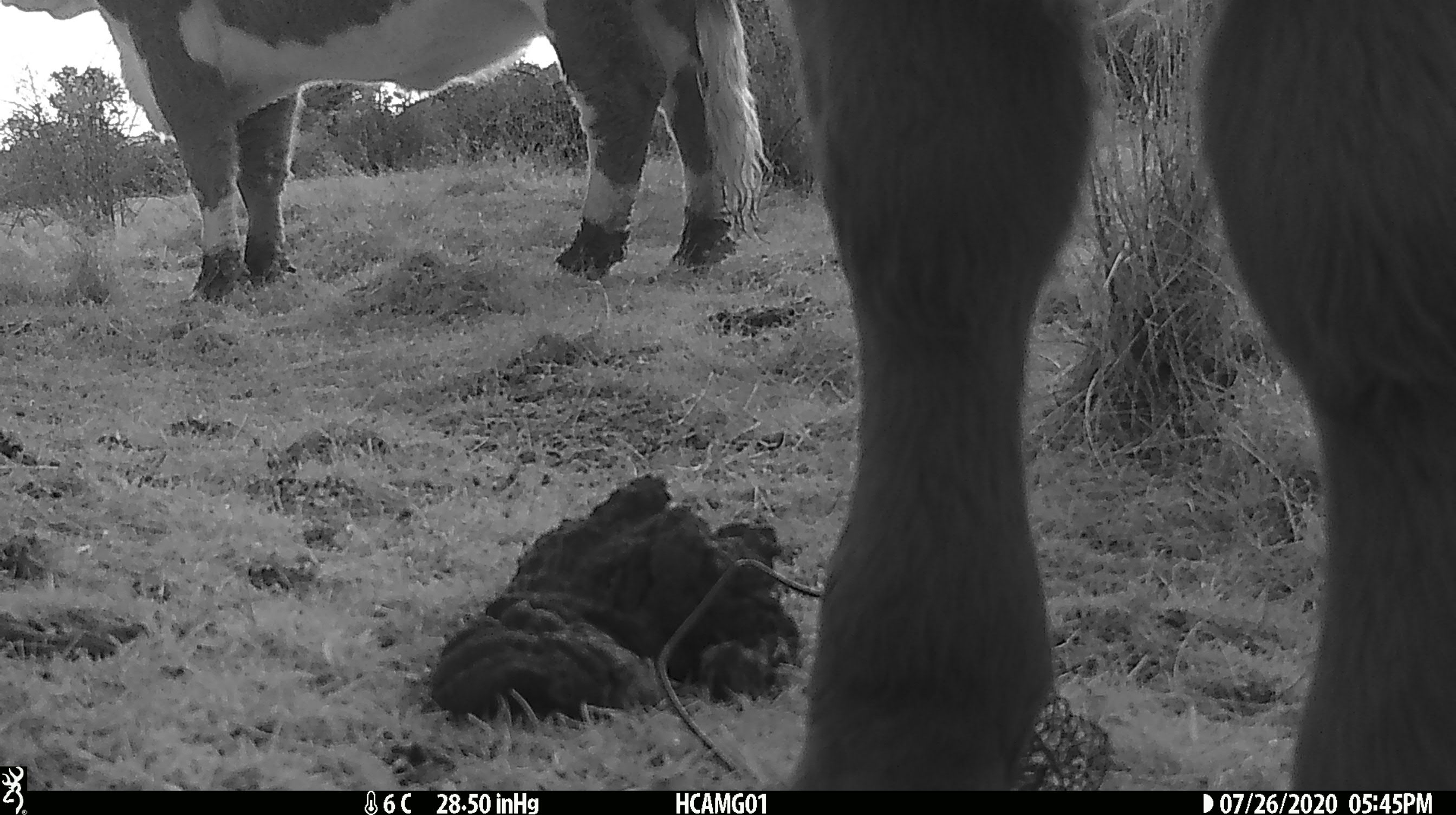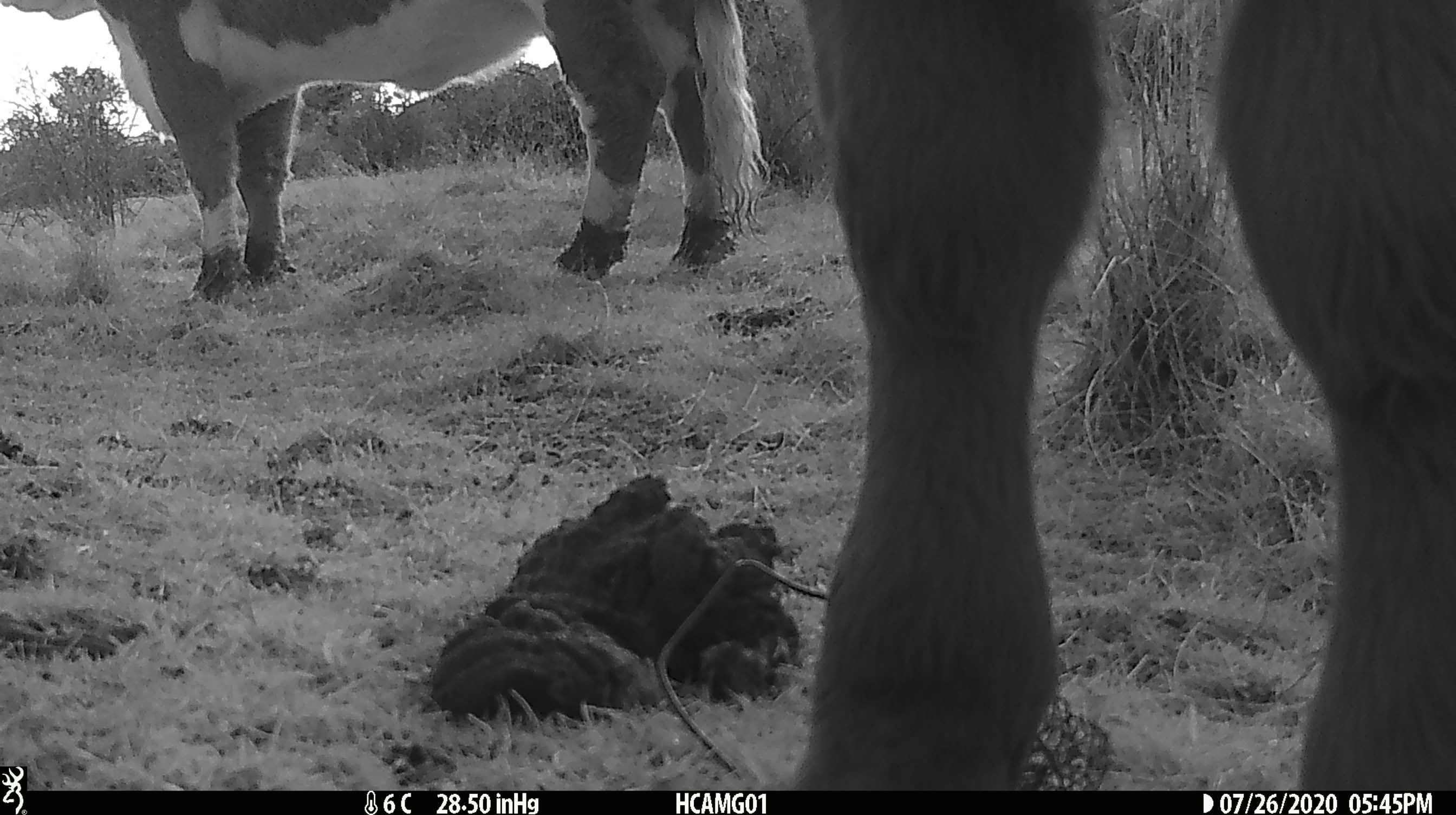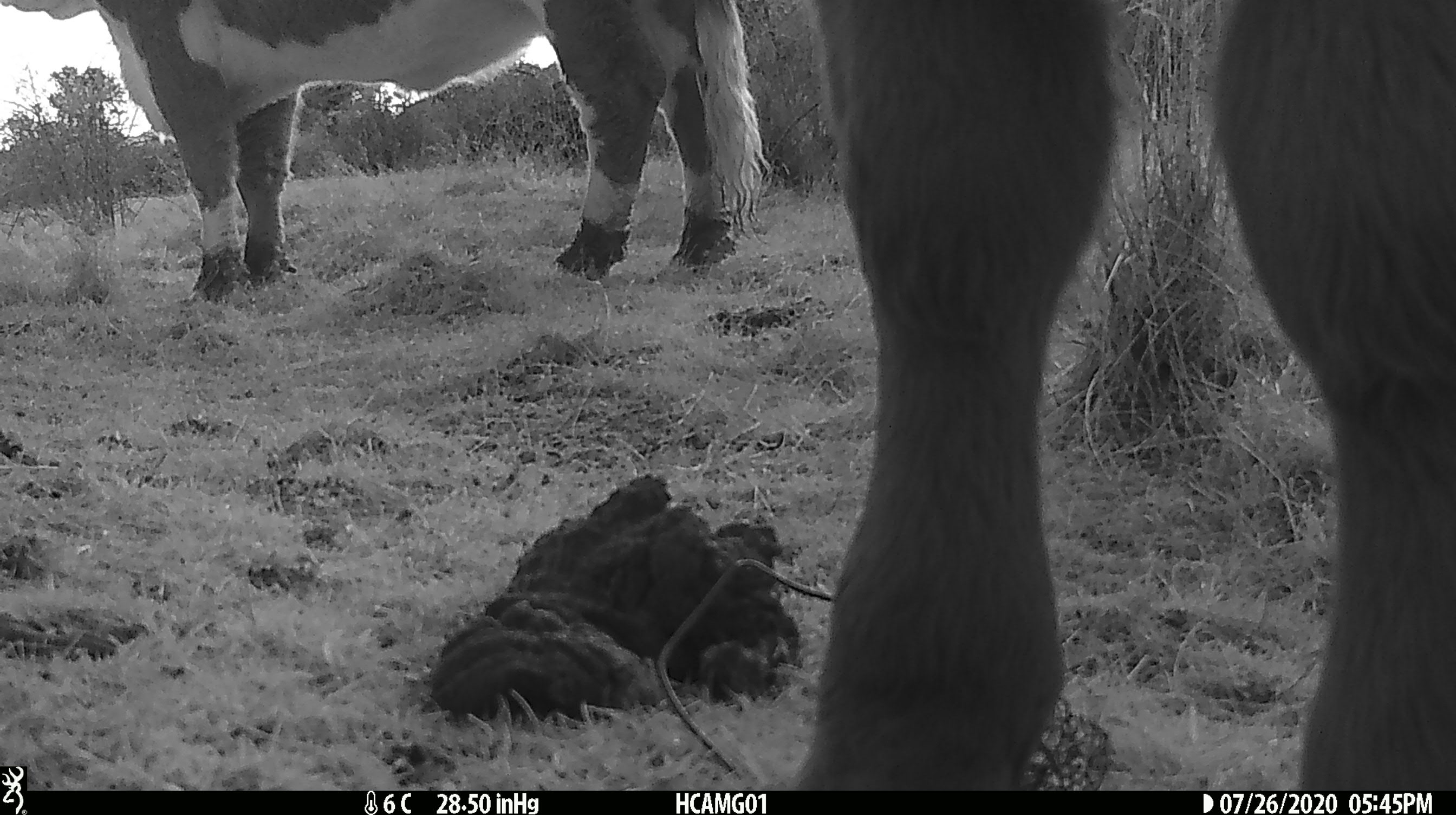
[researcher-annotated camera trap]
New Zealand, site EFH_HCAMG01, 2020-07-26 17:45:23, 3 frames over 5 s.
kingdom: Animalia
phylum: Chordata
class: Mammalia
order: Artiodactyla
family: Bovidae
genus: Bos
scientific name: Bos taurus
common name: domestic cow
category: cow